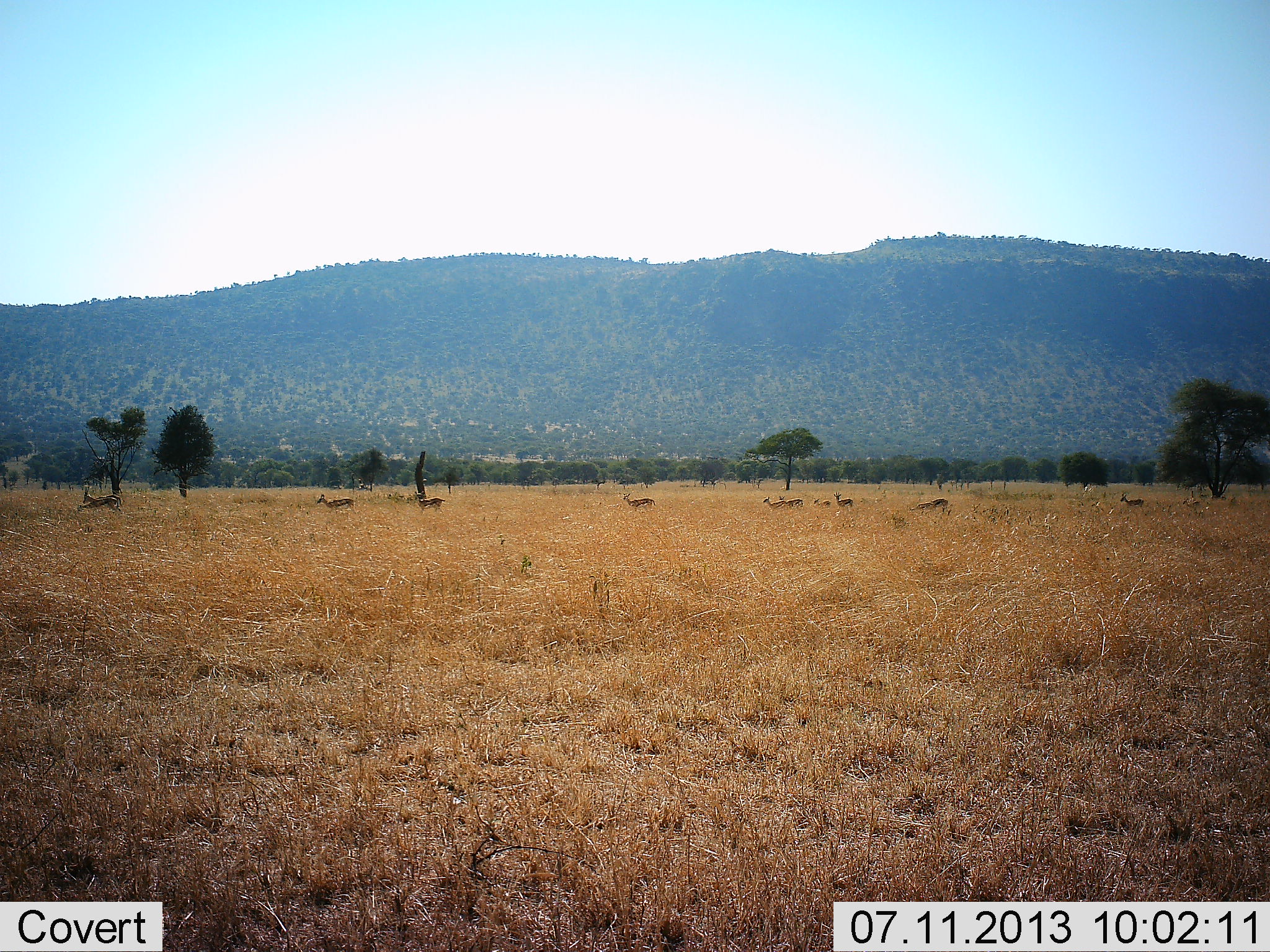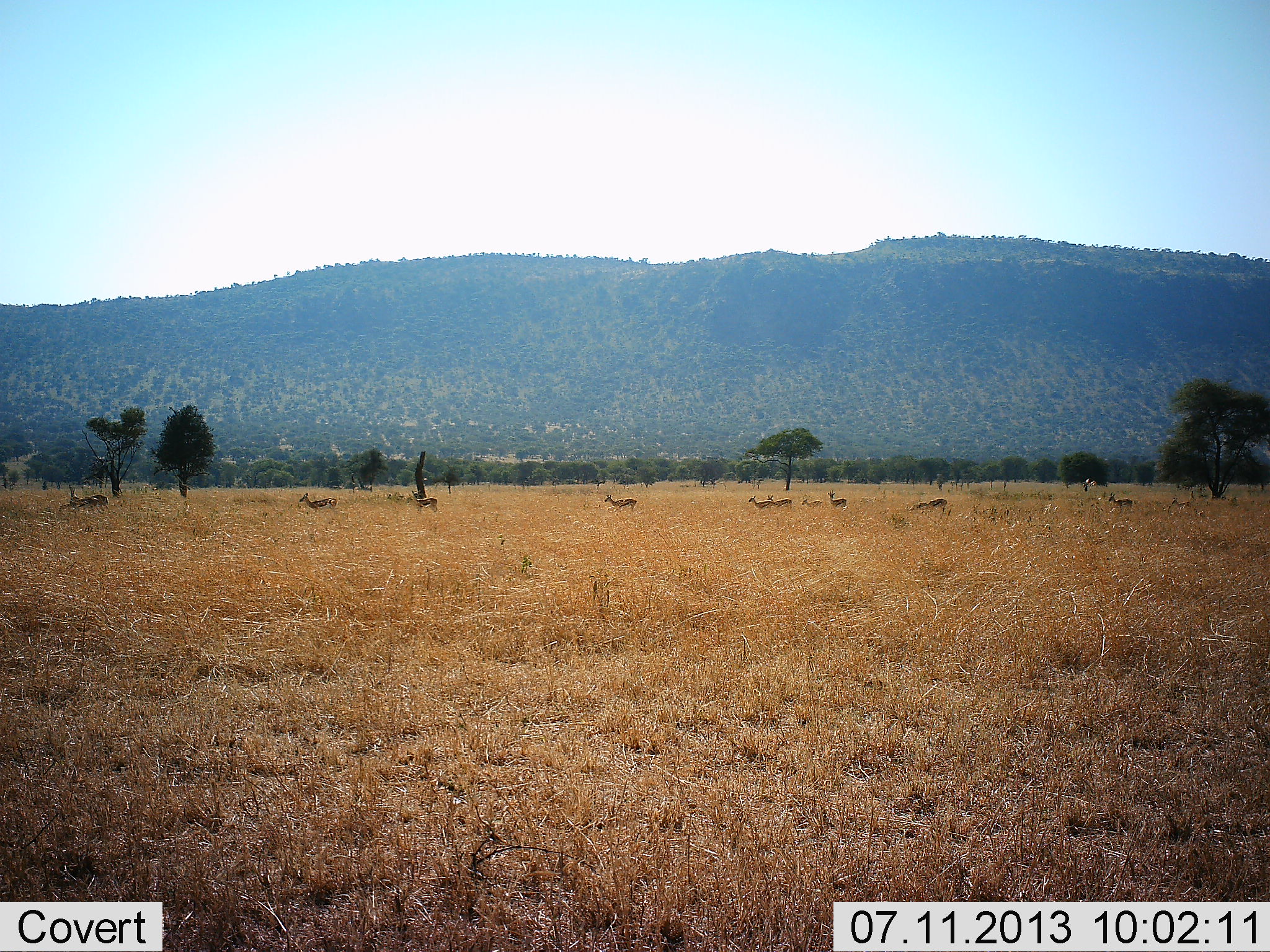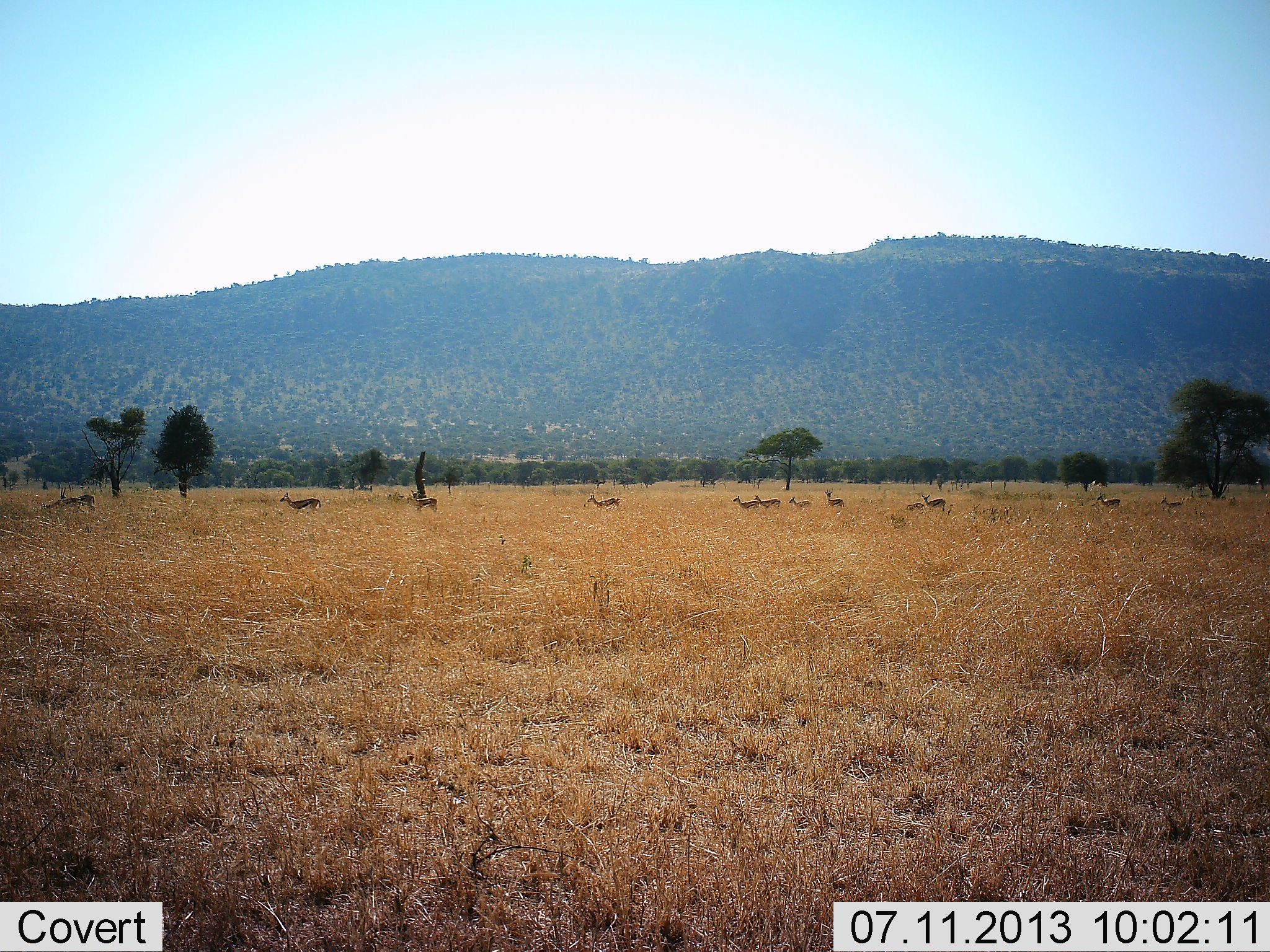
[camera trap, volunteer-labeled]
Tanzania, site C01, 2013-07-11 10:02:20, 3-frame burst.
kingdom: Animalia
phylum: Chordata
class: Mammalia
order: Artiodactyla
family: Bovidae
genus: Eudorcas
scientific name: Eudorcas thomsonii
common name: thomson's gazelle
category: gazellethomsons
Gazellethomsons (thomson's gazelle) (Eudorcas thomsonii), count 11-50. Behavior (volunteer vote fractions): standing 8%, resting 0%, moving 100%, interacting 0%. Young present (vote fraction): 0%. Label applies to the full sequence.